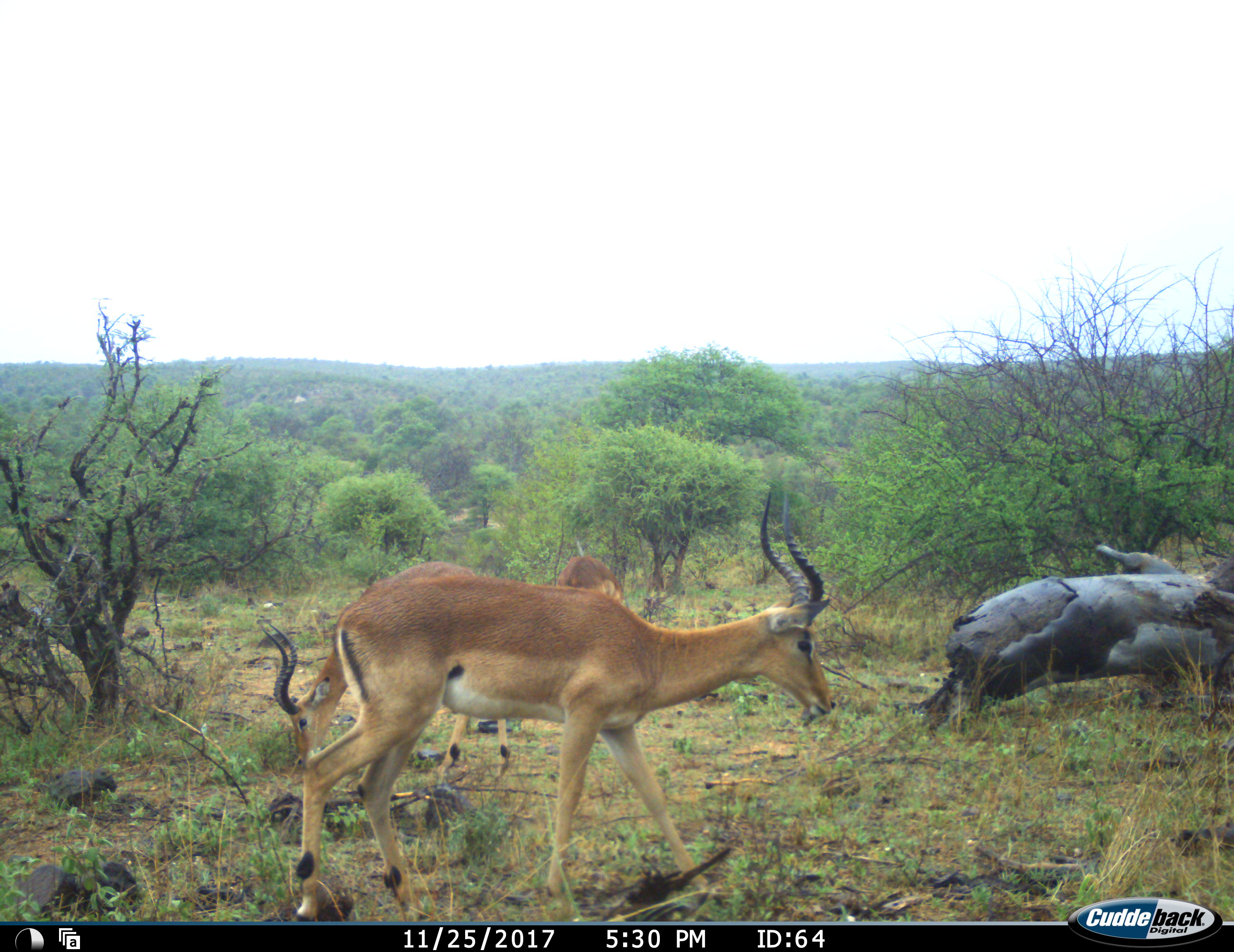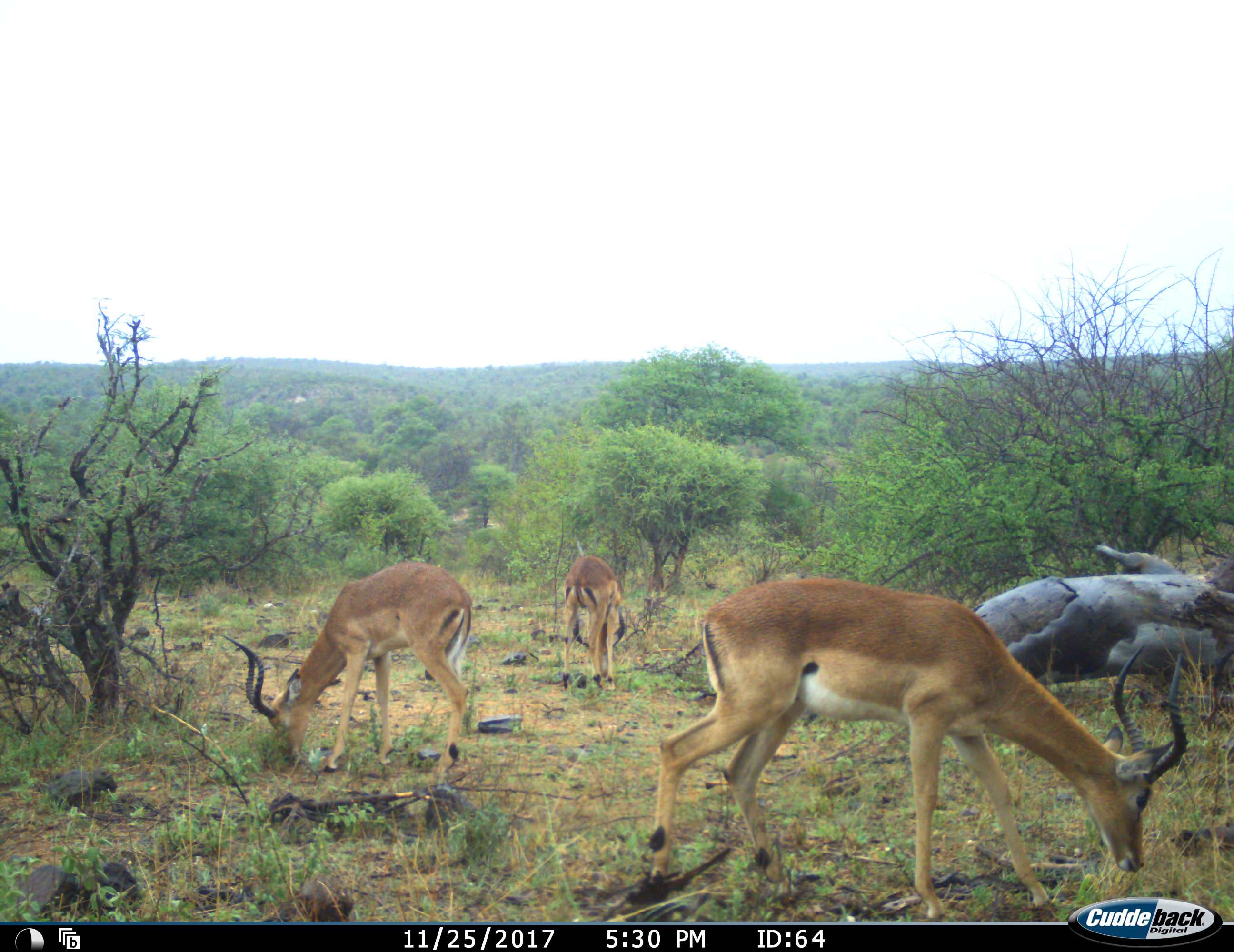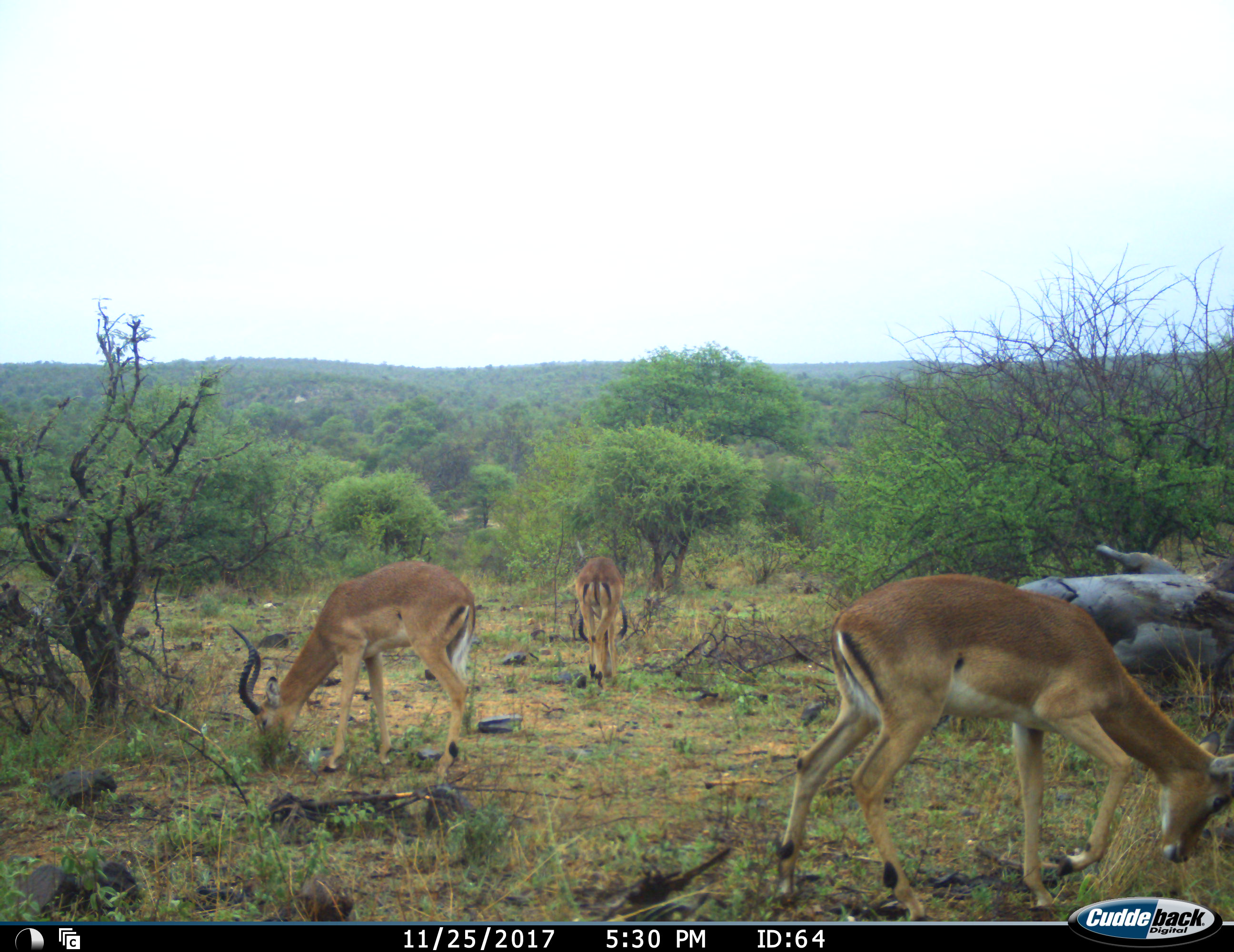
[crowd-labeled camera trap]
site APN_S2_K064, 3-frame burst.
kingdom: Animalia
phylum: Chordata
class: Mammalia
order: Artiodactyla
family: Bovidae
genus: Aepyceros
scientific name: Aepyceros melampus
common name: impala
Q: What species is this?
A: Impala (Aepyceros melampus).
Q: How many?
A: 3.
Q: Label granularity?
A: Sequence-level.